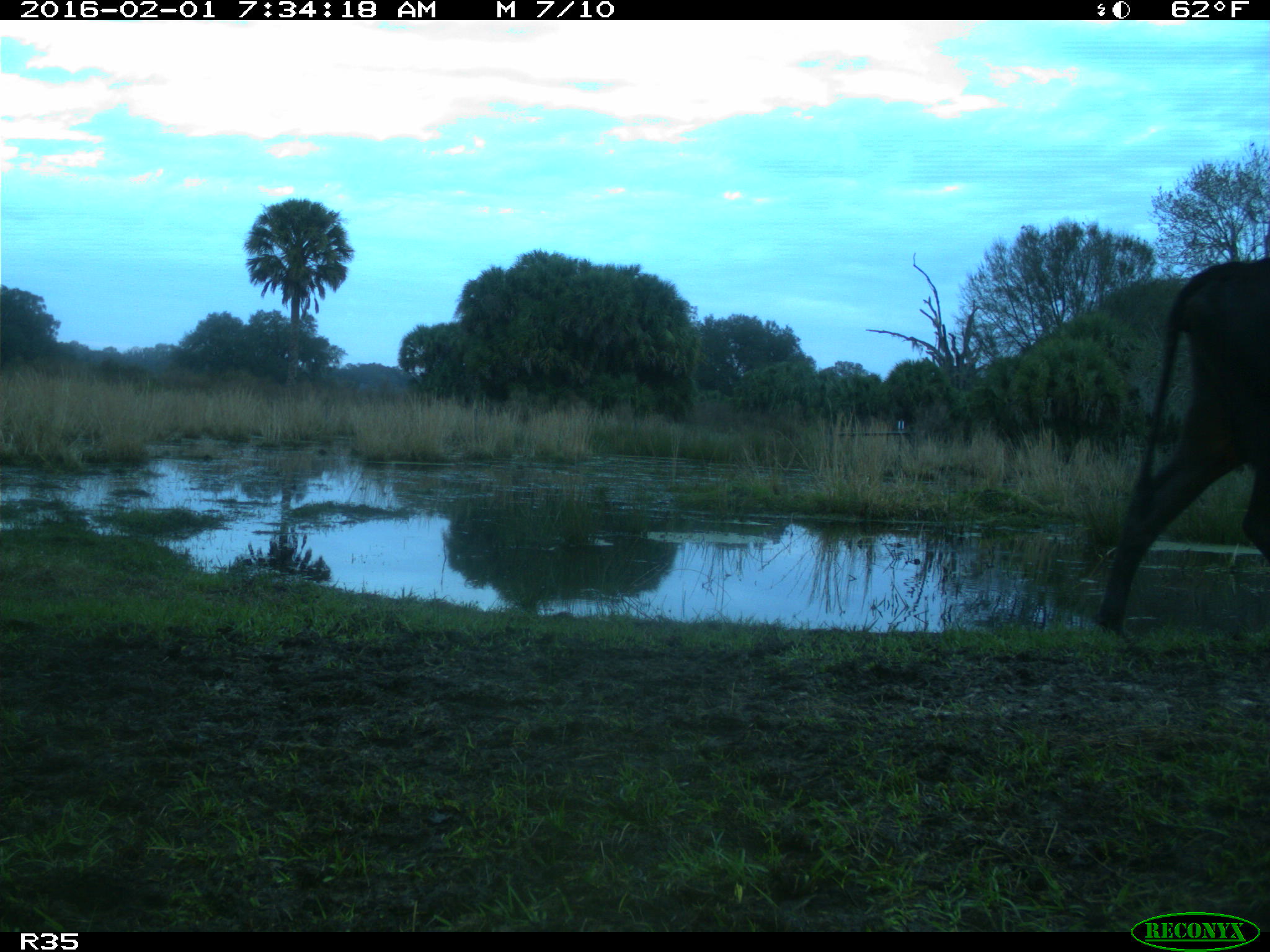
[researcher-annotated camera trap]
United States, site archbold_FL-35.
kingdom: Animalia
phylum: Chordata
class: Mammalia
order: Artiodactyla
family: Bovidae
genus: Bos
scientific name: Bos taurus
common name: domestic cow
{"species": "Bos taurus (domestic cow)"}